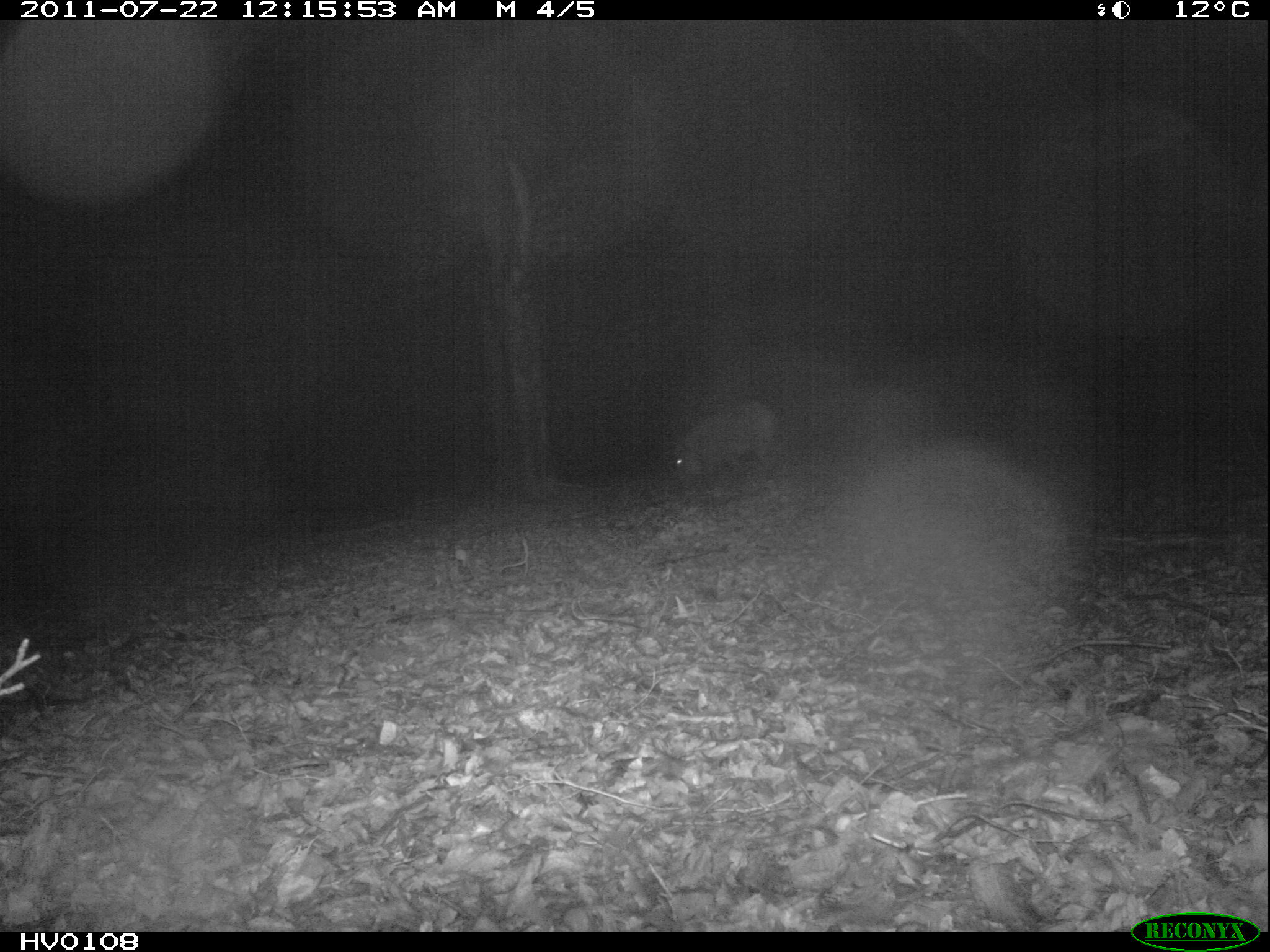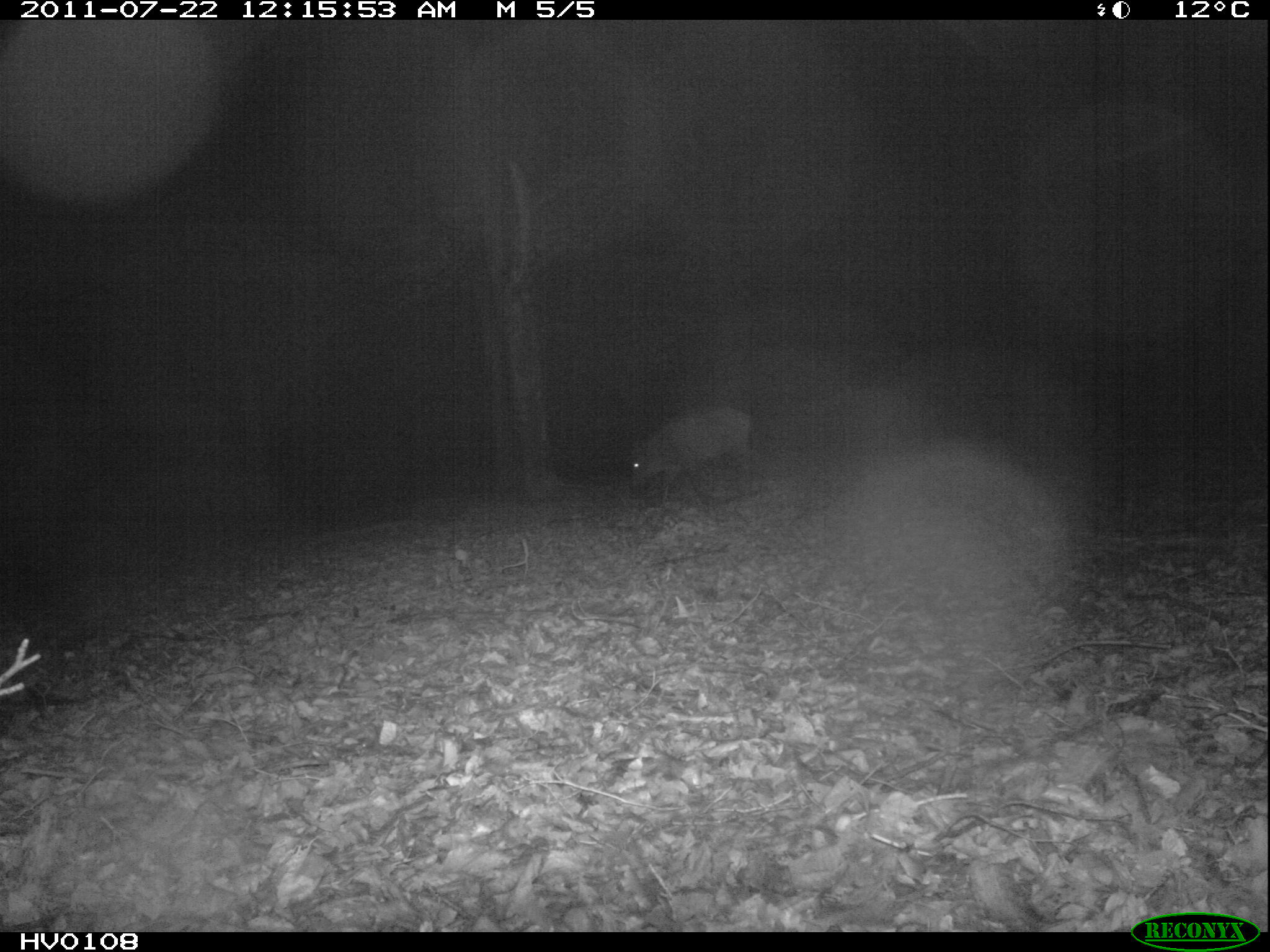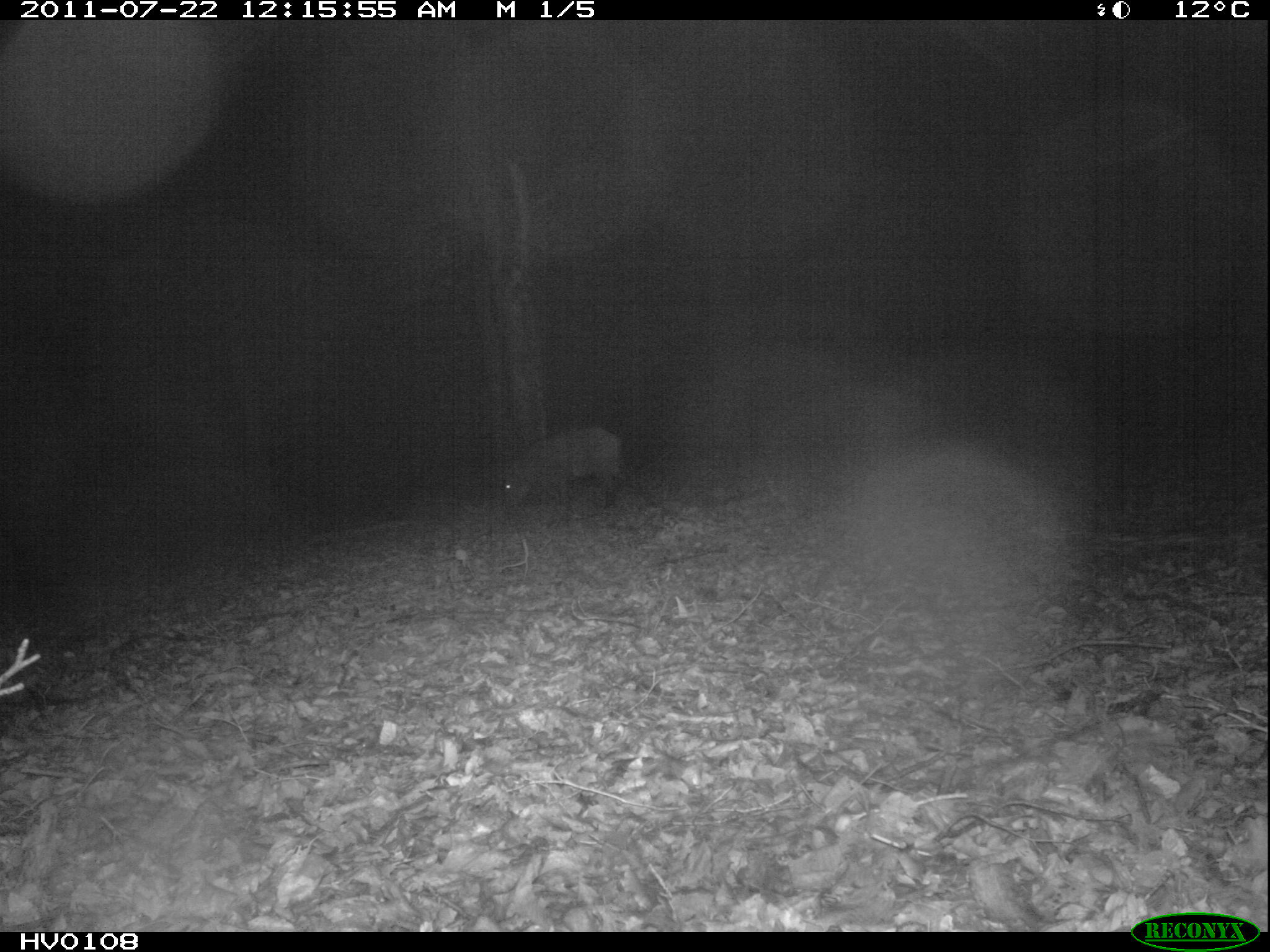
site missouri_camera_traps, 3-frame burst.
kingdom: Animalia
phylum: Chordata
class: Mammalia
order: Artiodactyla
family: Suidae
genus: Sus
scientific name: Sus scrofa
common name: wild boar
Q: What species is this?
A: Wild boar (Sus scrofa).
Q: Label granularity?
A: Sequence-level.